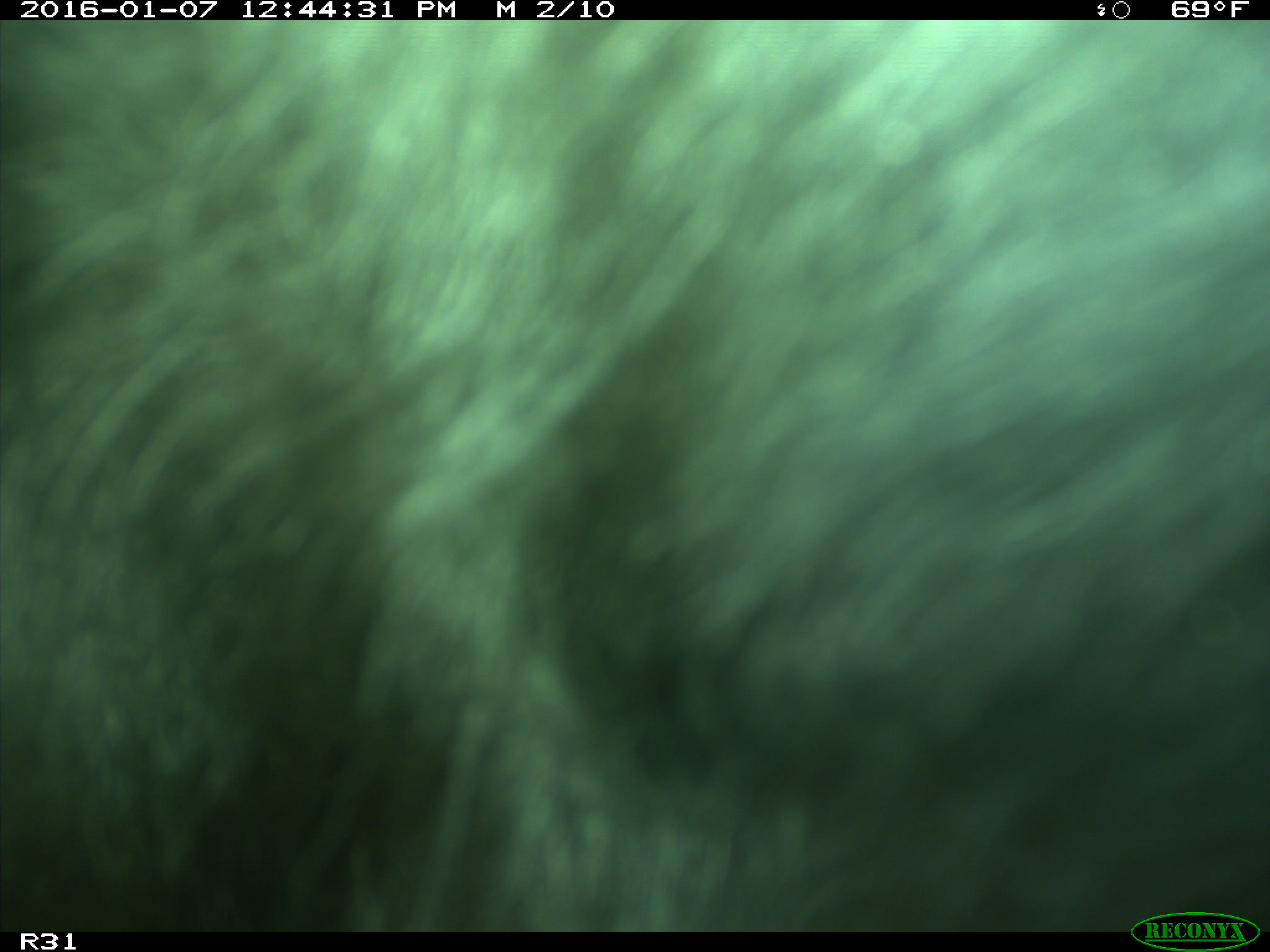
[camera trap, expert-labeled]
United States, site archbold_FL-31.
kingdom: Animalia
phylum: Chordata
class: Mammalia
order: Artiodactyla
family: Bovidae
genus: Bos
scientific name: Bos taurus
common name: domestic cow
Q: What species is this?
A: Bos taurus (domestic cow).